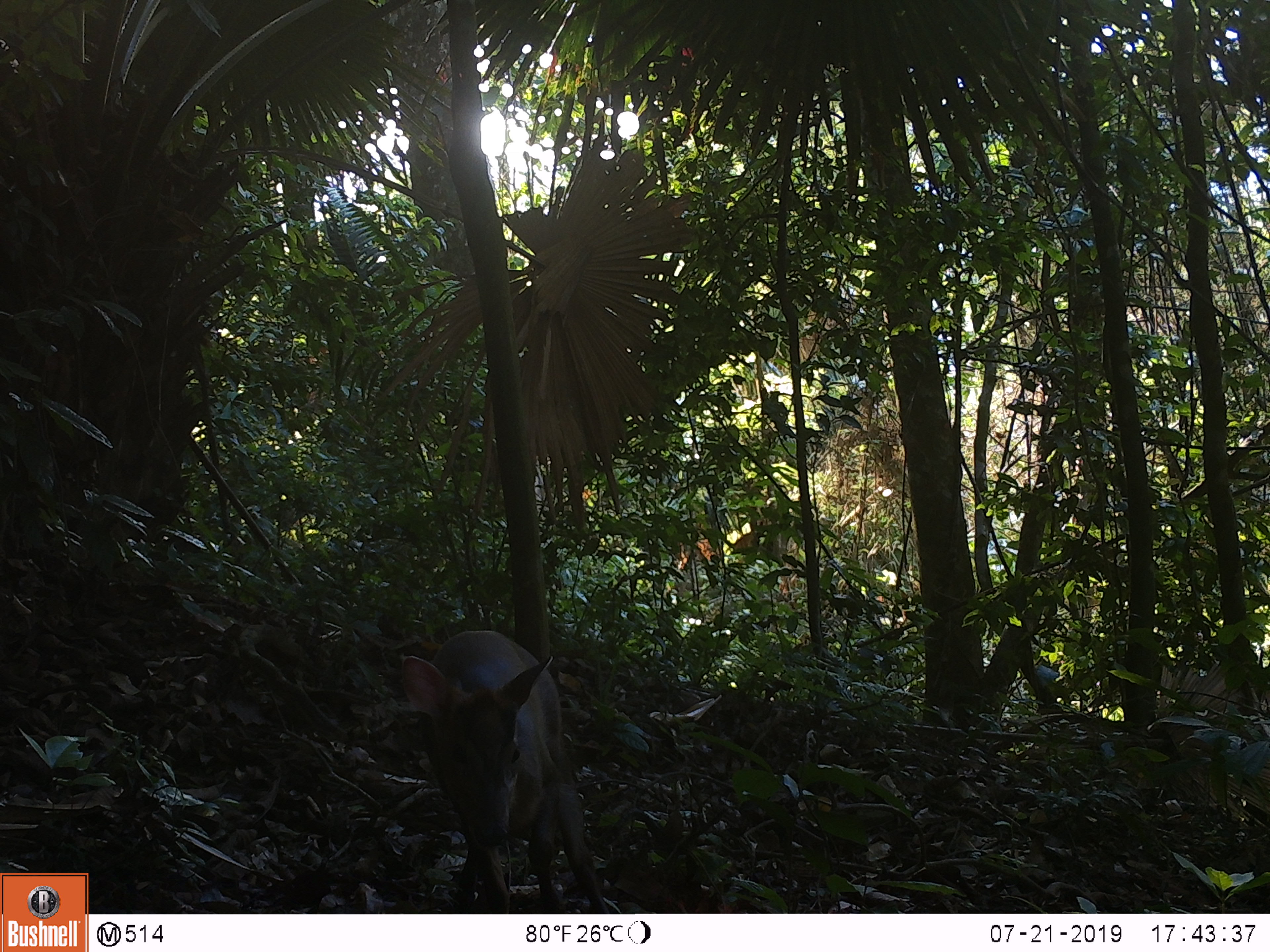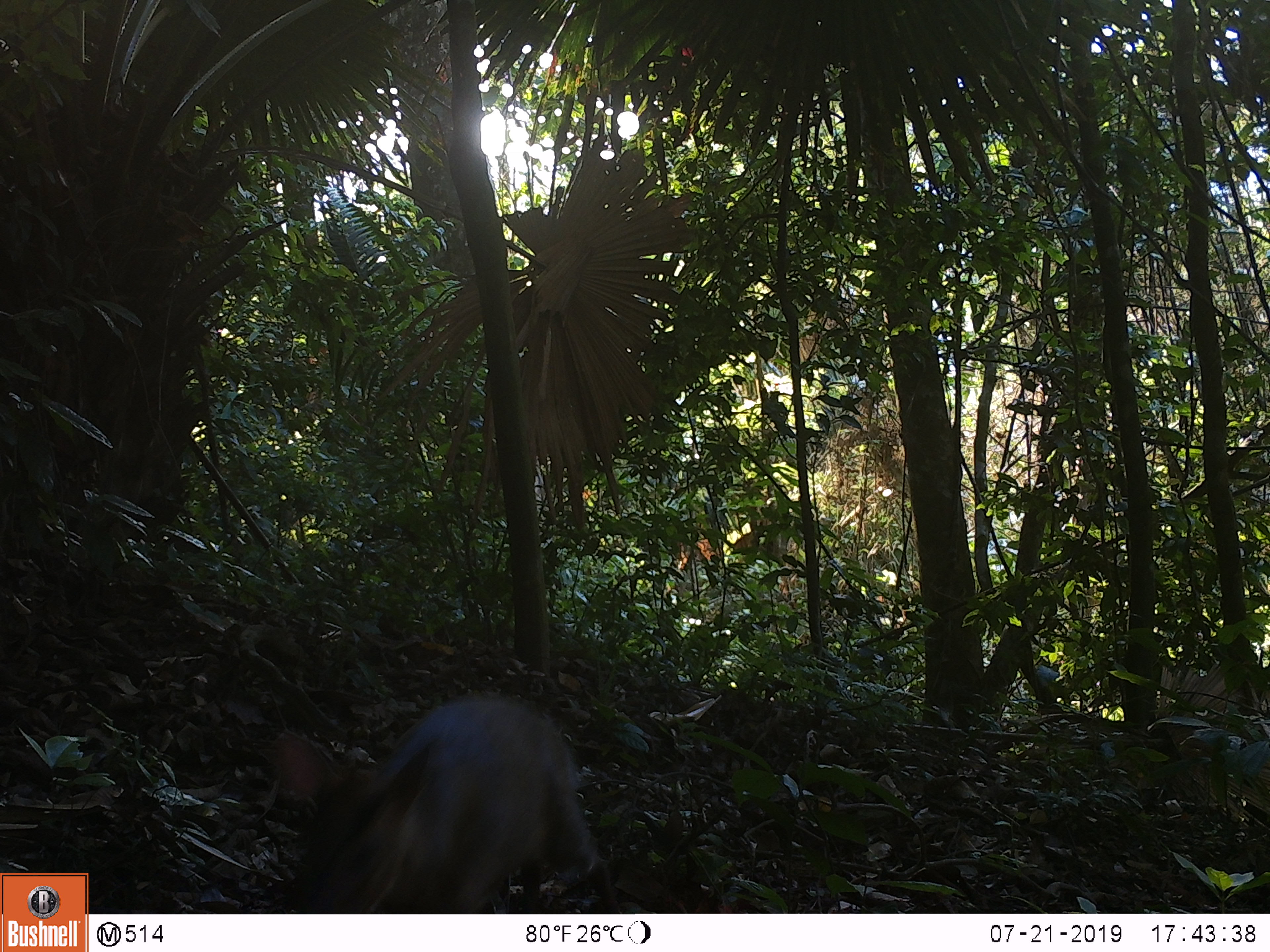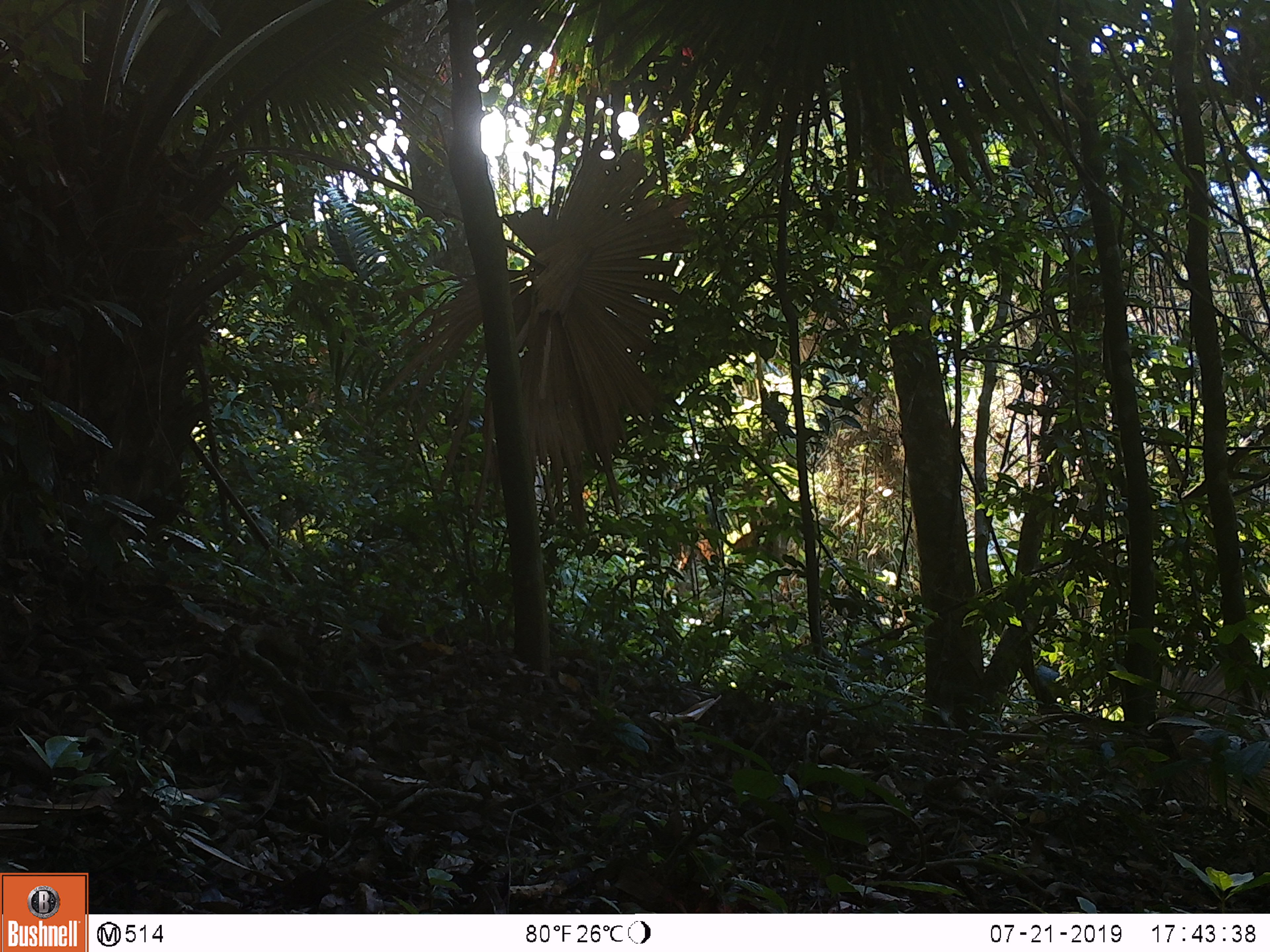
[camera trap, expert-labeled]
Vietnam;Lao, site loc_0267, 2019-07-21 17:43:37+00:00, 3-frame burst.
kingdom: Animalia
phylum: Chordata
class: Mammalia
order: Artiodactyla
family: Cervidae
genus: Muntiacus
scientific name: Muntiacus rooseveltorum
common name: roosevelt's muntjac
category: roosevelts muntjac group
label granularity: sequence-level